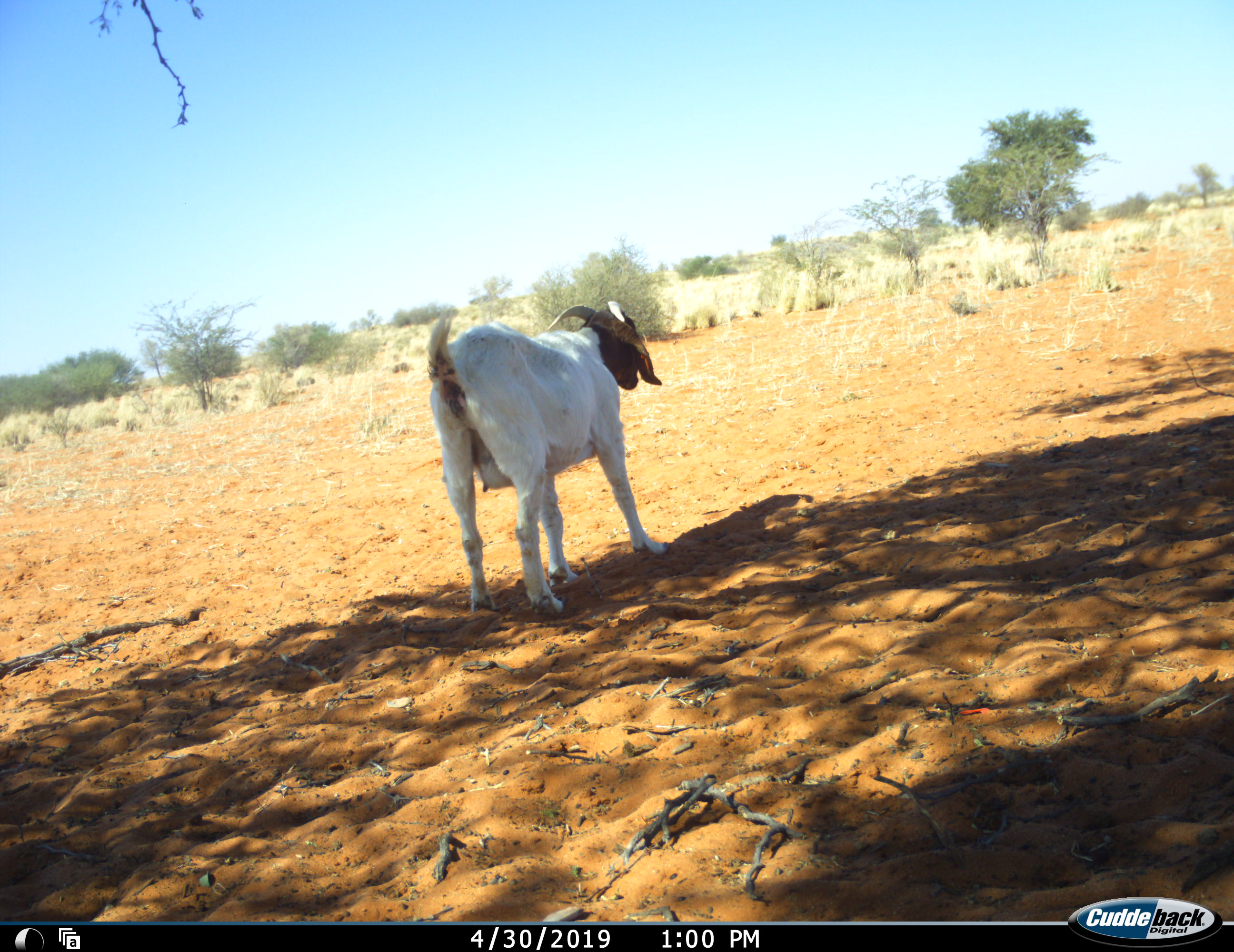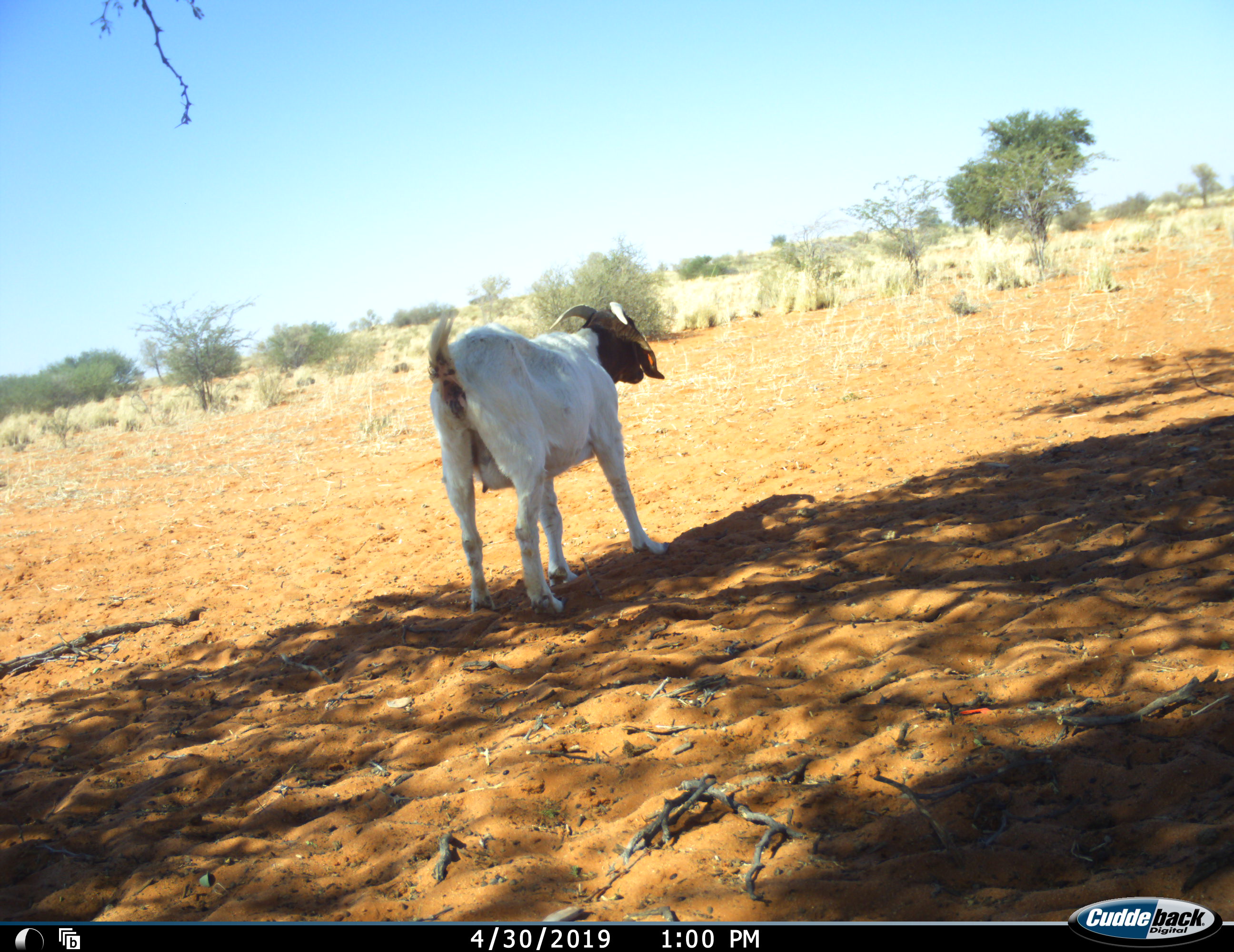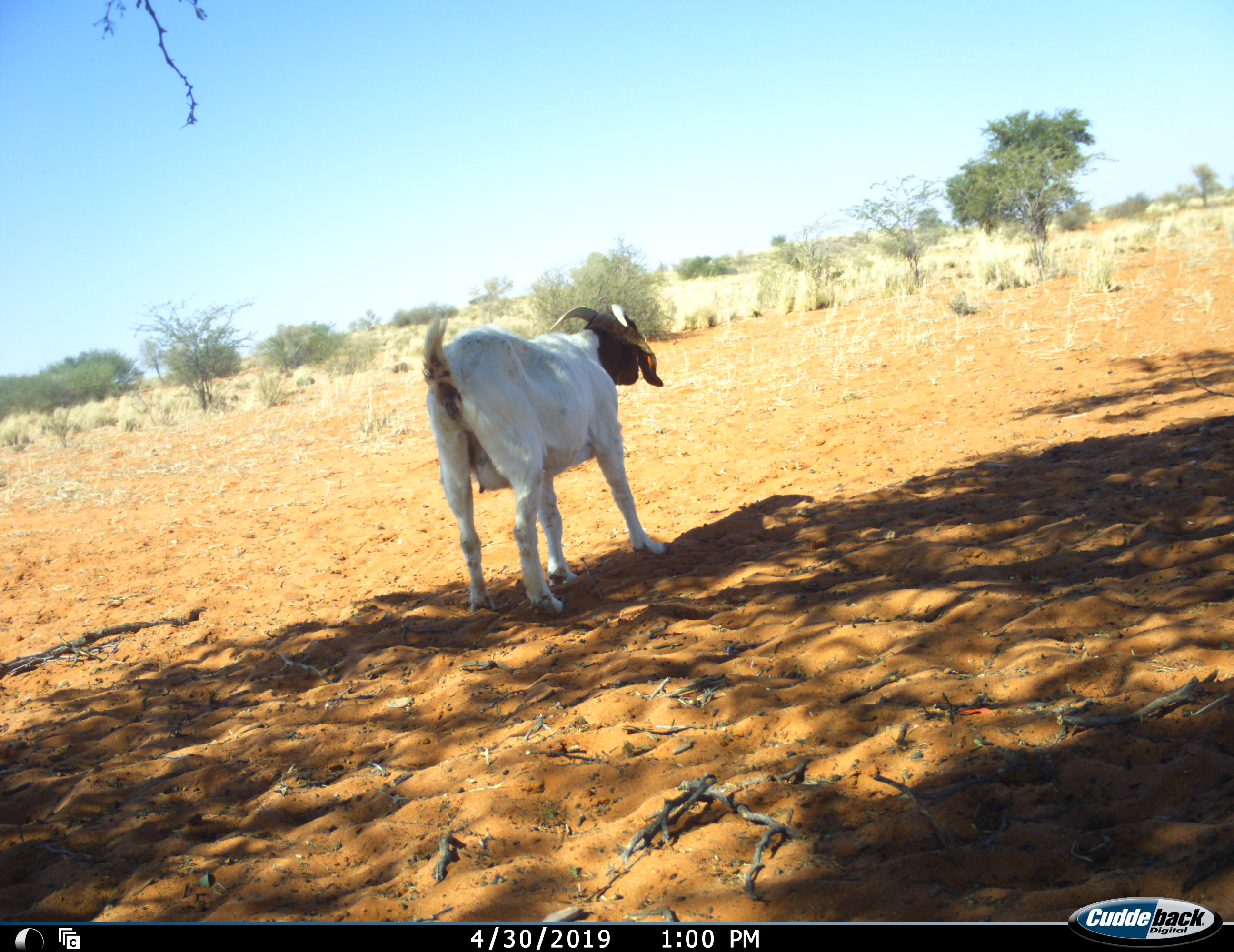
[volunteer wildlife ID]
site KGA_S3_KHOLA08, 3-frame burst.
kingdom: Animalia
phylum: Chordata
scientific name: Vertebrata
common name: domestic animal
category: domesticanimal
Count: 1.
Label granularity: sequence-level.